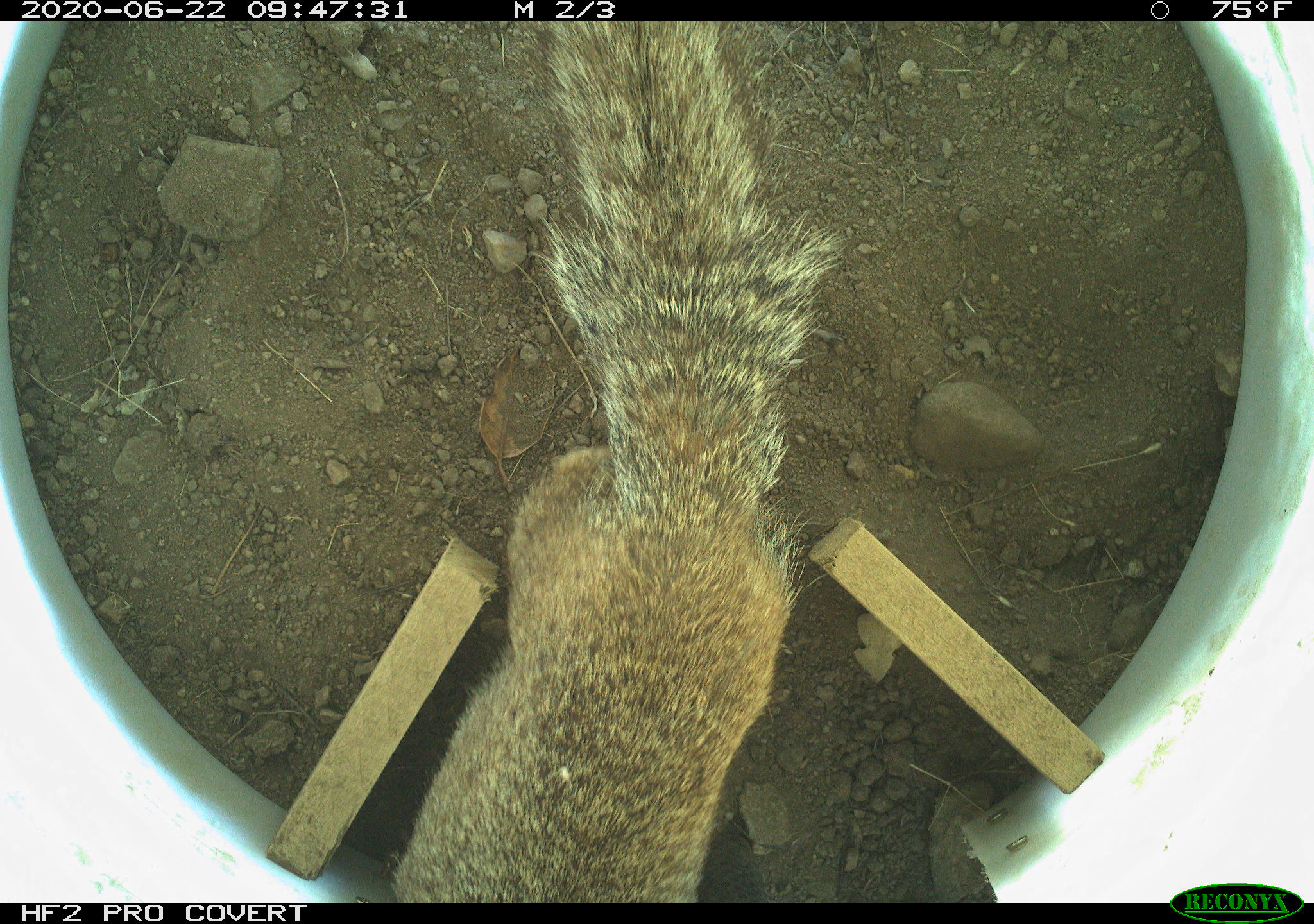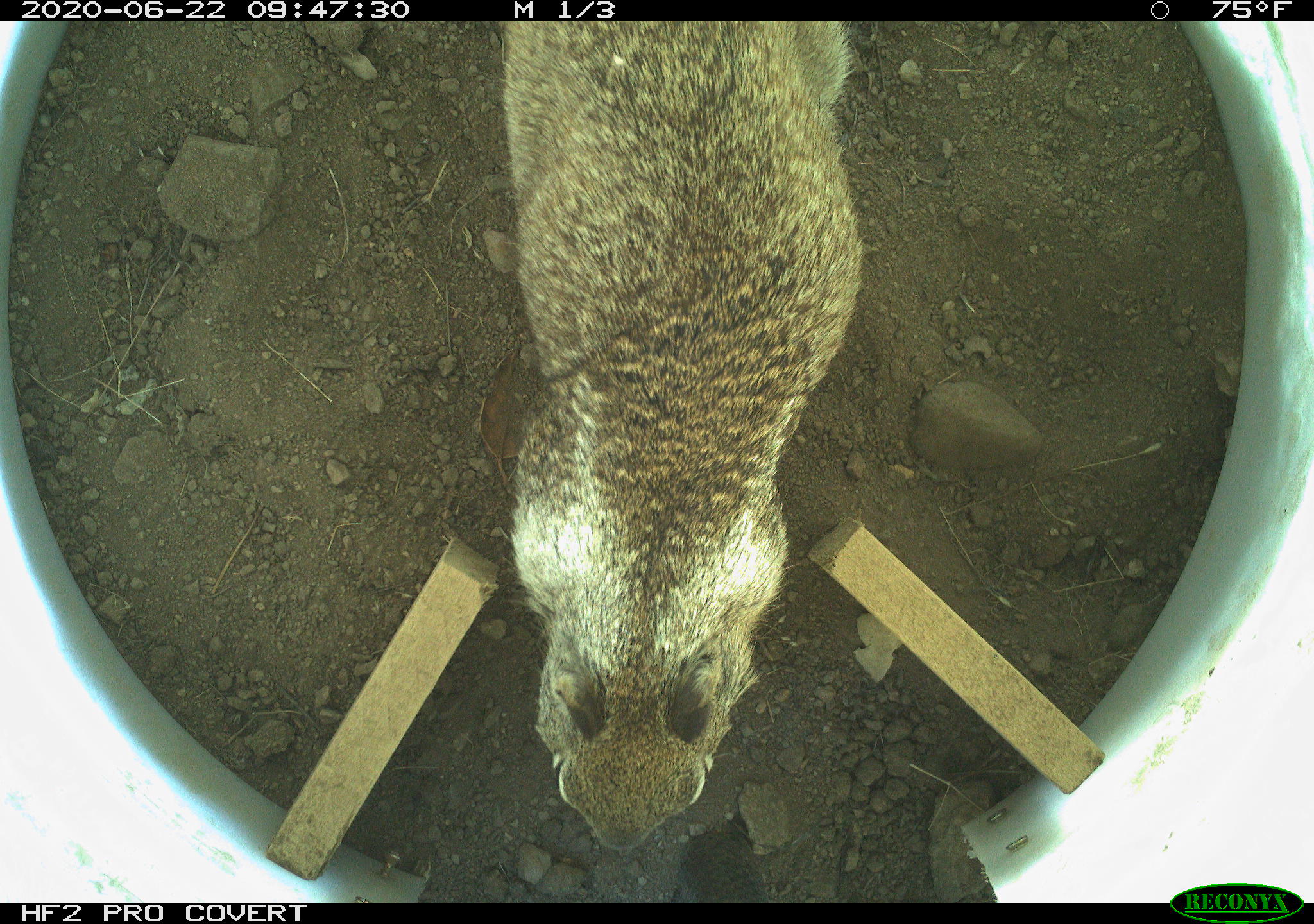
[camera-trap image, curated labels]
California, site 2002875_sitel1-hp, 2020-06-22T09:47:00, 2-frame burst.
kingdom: Animalia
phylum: Chordata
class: Mammalia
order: Rodentia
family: Sciuridae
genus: Otospermophilus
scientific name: Otospermophilus beecheyi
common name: california ground squirrel